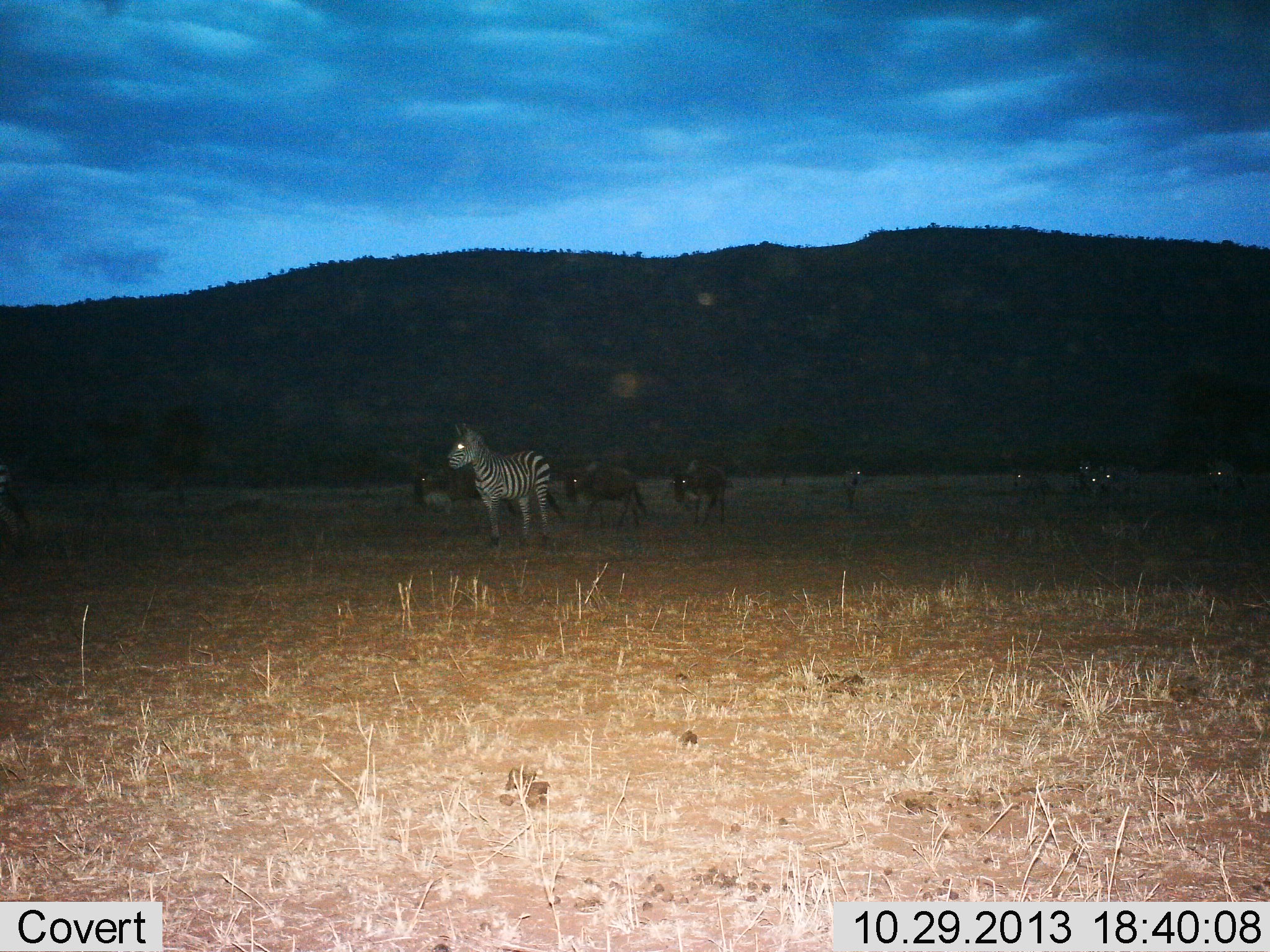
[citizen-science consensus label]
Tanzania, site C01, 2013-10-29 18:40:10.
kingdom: Animalia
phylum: Chordata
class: Mammalia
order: Artiodactyla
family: Bovidae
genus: Connochaetes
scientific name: Connochaetes taurinus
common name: blue wildebeest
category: wildebeest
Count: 3.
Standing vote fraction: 35%.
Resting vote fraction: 3%.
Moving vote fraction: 65%.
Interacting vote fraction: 0%.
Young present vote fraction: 0%.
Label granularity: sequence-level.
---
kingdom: Animalia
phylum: Chordata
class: Mammalia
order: Perissodactyla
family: Equidae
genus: Equus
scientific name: Equus quagga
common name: plains zebra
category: zebra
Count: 1.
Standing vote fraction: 74%.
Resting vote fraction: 0%.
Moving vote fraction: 26%.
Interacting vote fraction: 0%.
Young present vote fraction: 0%.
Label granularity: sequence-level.